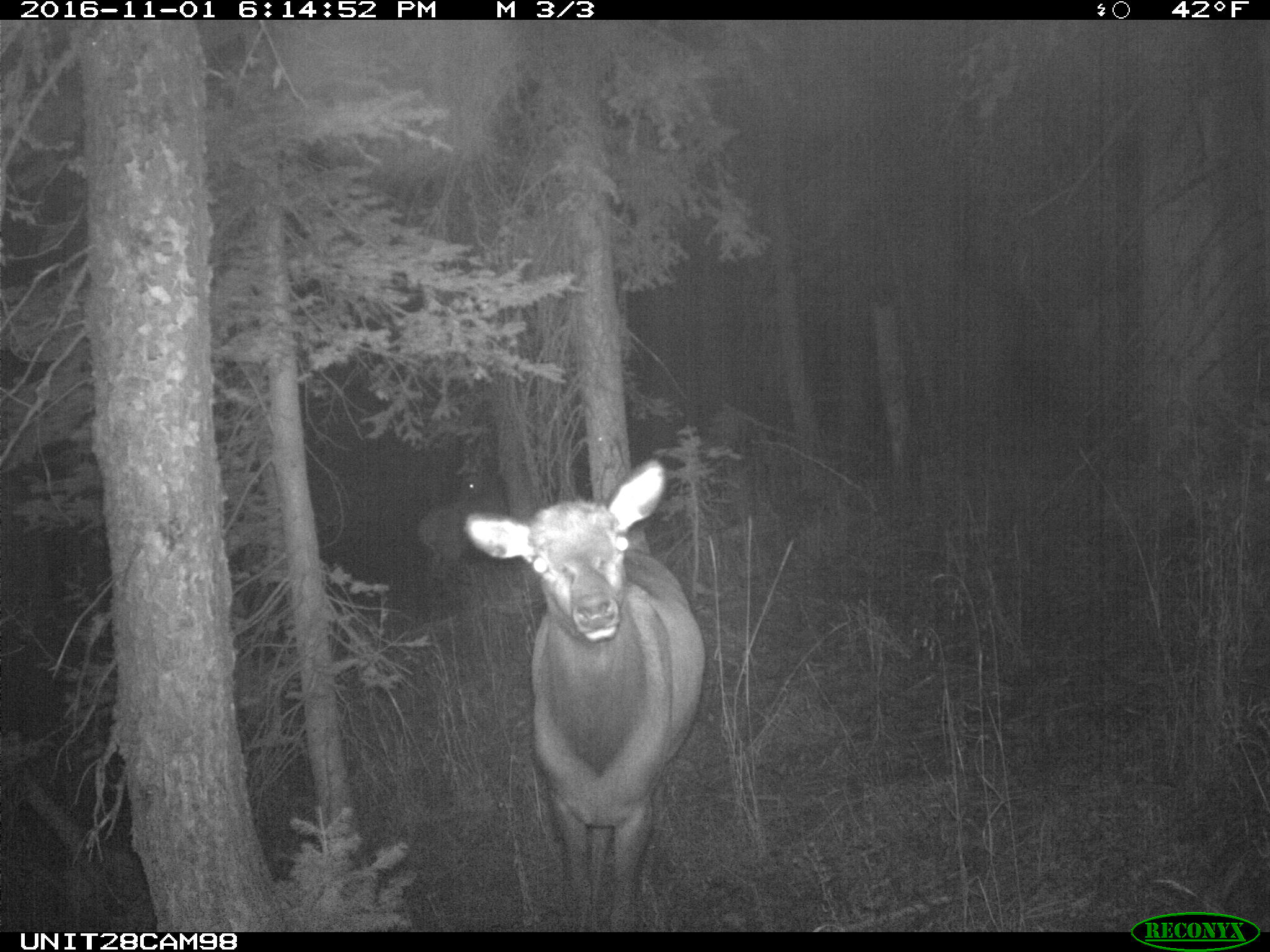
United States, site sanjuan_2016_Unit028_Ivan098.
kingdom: Animalia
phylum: Chordata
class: Mammalia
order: Artiodactyla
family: Cervidae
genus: Cervus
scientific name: Cervus elaphus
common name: red deer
Cervus elaphus (red deer).